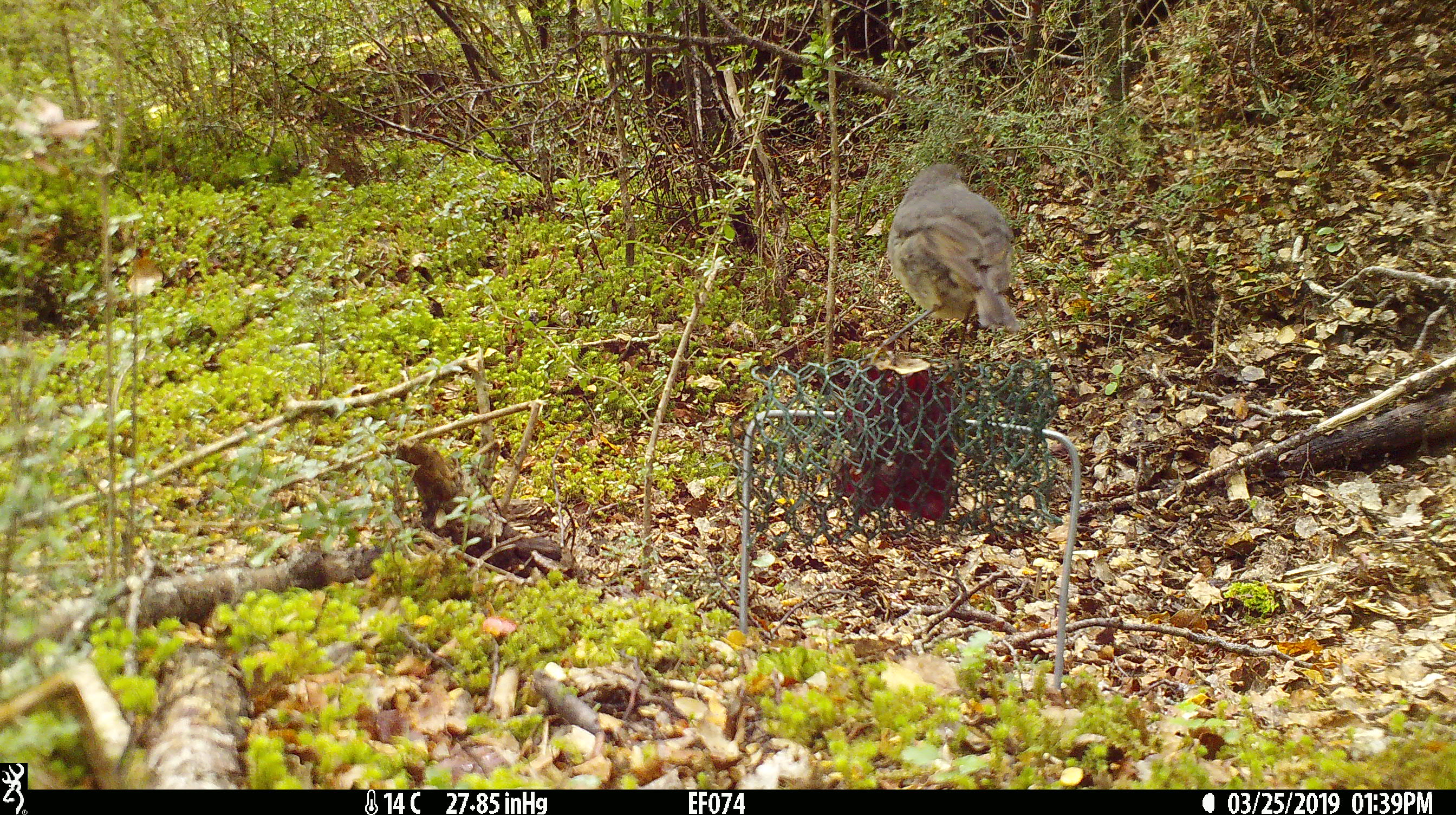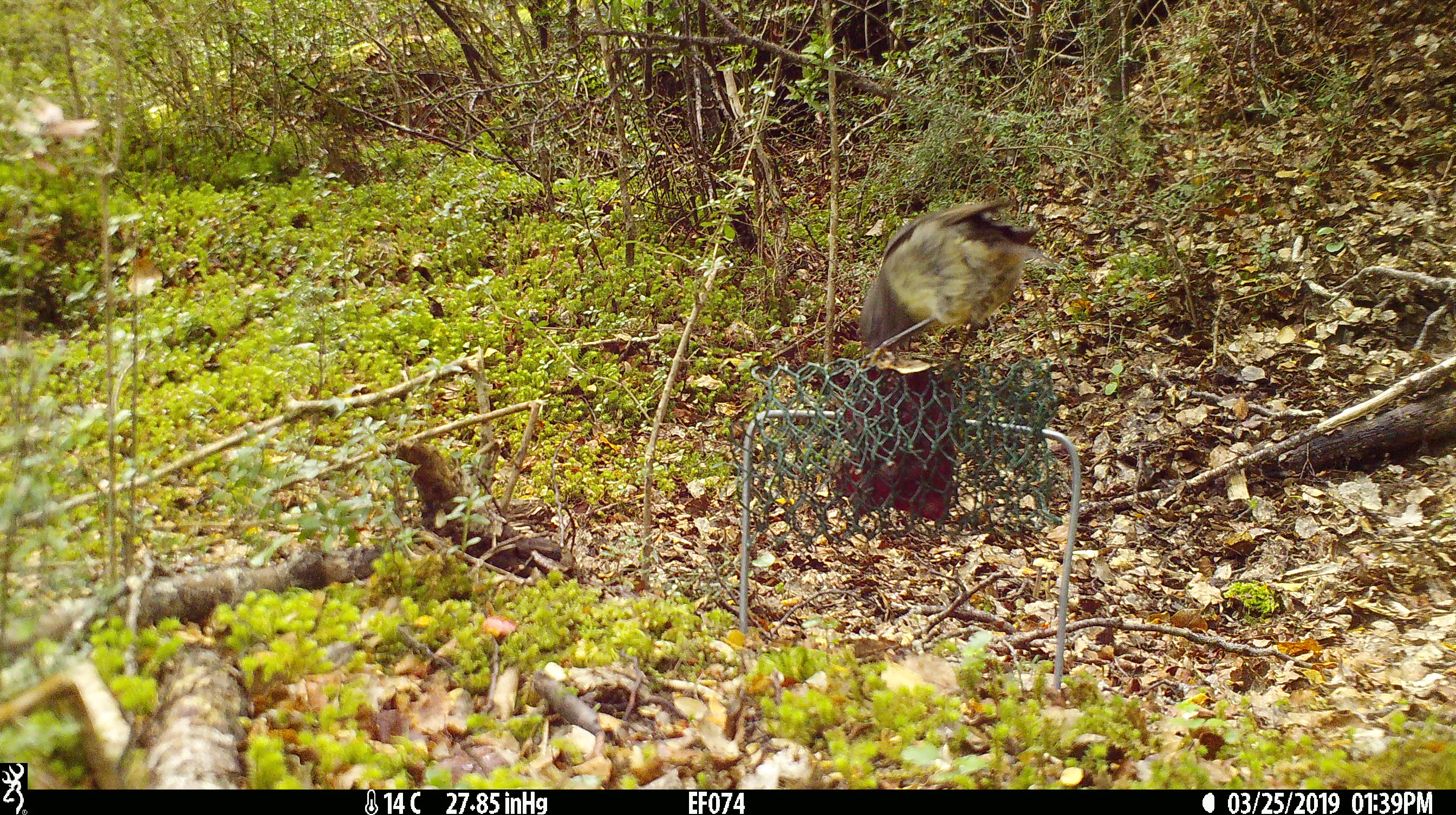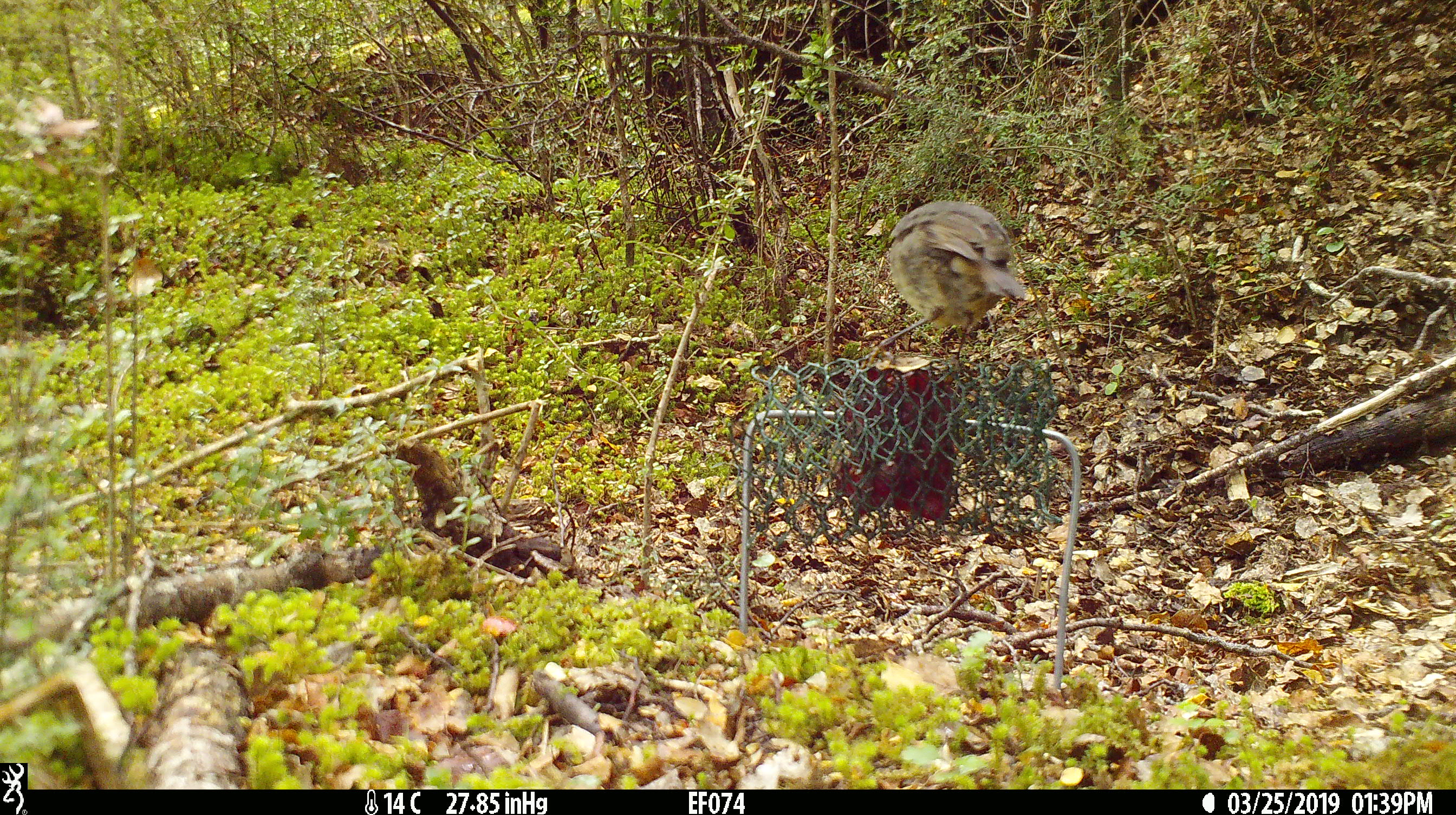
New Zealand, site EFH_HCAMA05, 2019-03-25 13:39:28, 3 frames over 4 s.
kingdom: Animalia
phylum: Chordata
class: Aves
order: Passeriformes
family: Petroicidae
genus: Petroica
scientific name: Petroica australis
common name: new zealand robin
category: robin